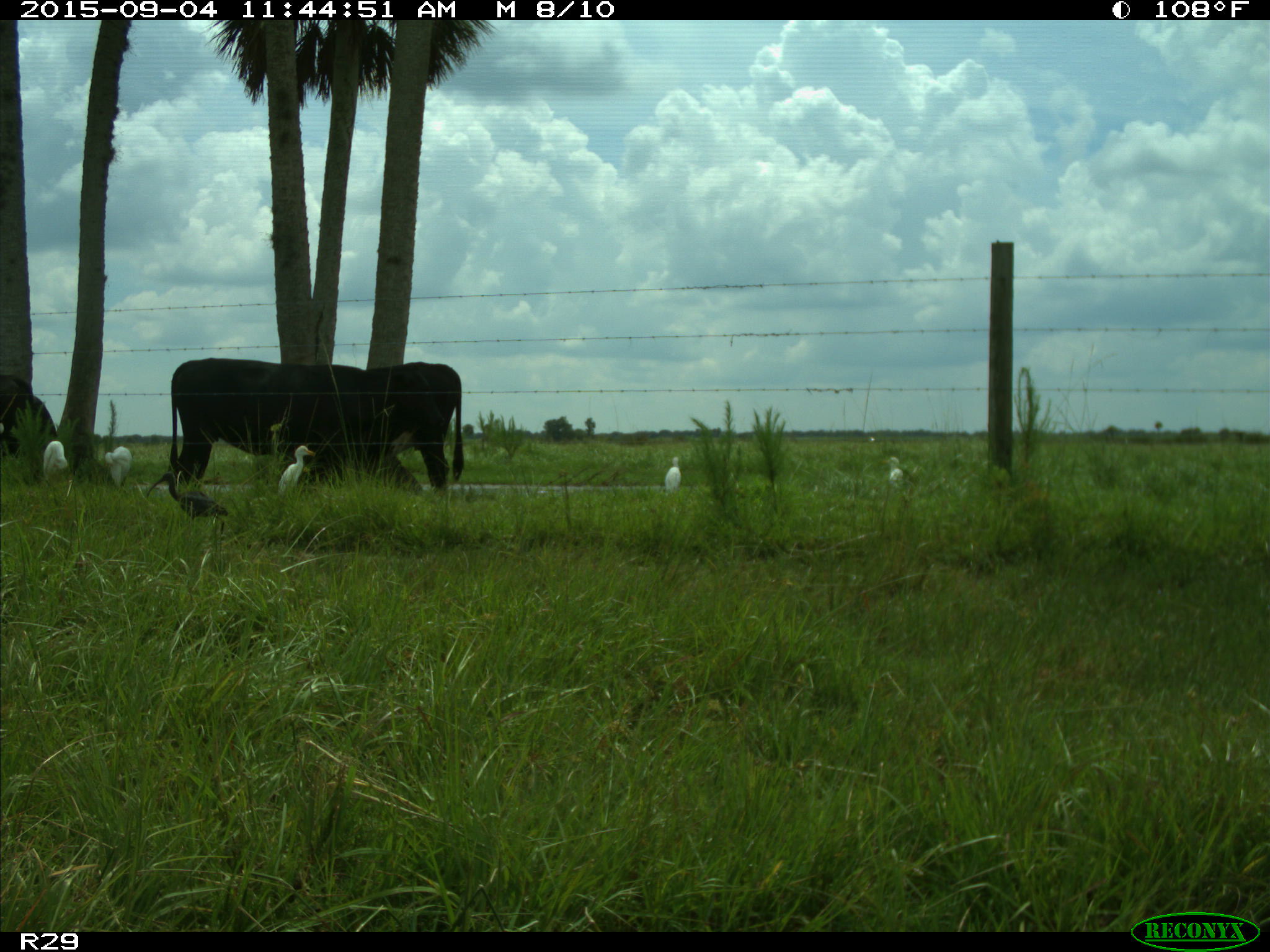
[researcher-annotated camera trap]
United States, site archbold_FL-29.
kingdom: Animalia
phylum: Chordata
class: Mammalia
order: Artiodactyla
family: Bovidae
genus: Bos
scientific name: Bos taurus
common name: domestic cow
Bos taurus (domestic cow).